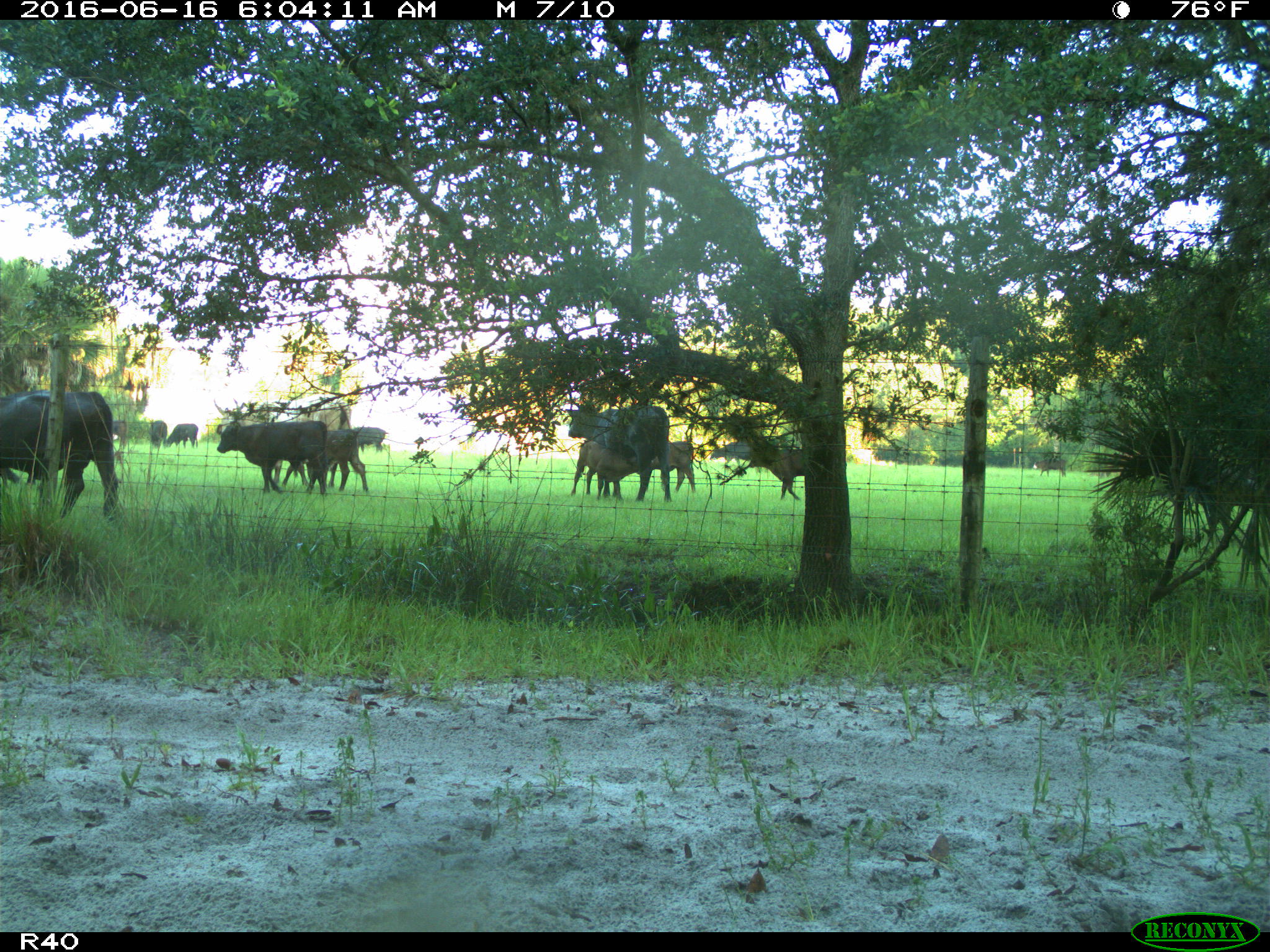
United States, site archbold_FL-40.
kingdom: Animalia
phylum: Chordata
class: Mammalia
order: Artiodactyla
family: Bovidae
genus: Bos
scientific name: Bos taurus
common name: domestic cow